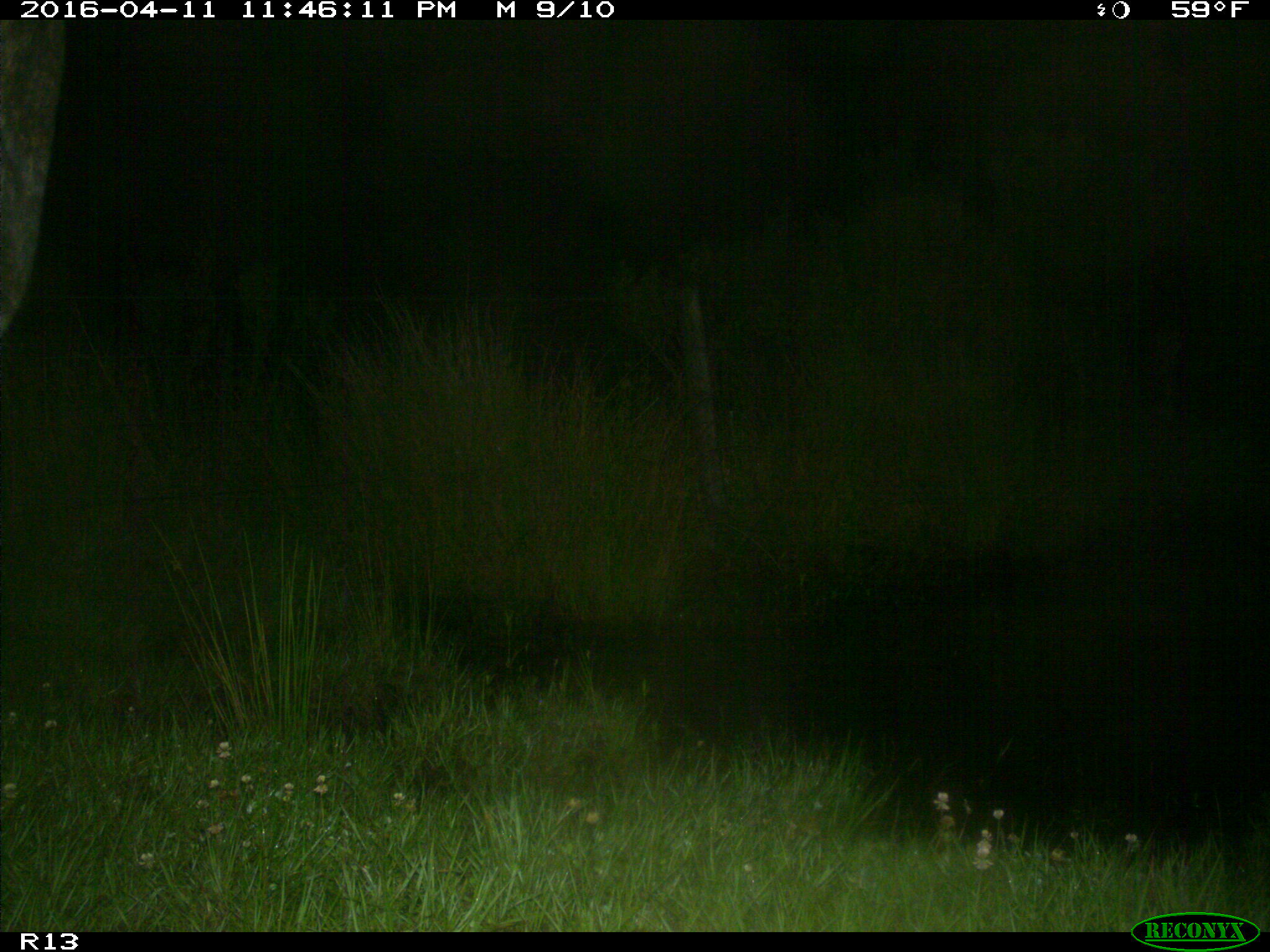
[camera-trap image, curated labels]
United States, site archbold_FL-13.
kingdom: Animalia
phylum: Chordata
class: Mammalia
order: Artiodactyla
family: Bovidae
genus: Bos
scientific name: Bos taurus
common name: domestic cow